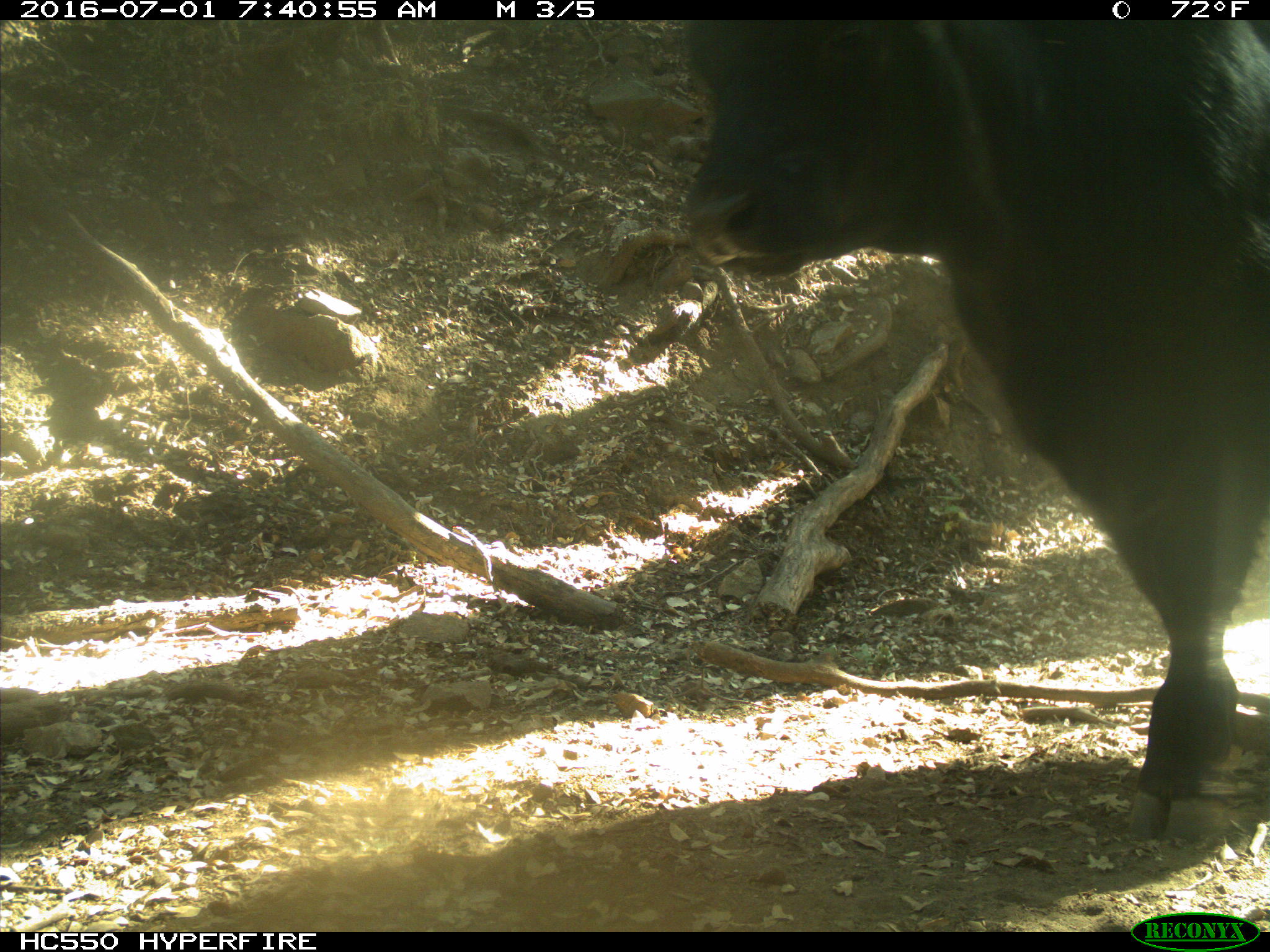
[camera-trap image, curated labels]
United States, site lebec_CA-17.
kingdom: Animalia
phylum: Chordata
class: Mammalia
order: Artiodactyla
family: Bovidae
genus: Bos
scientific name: Bos taurus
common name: domestic cow